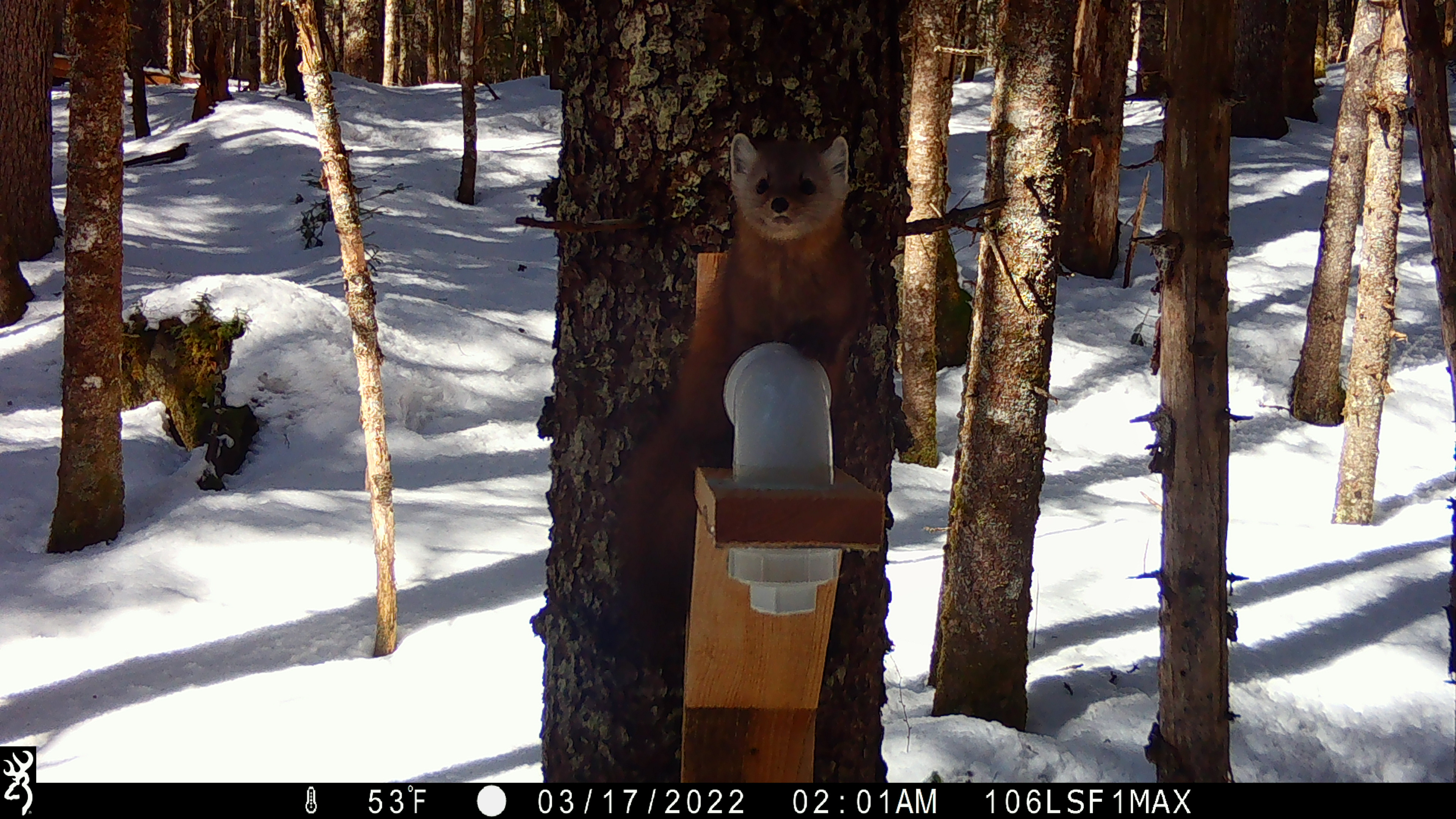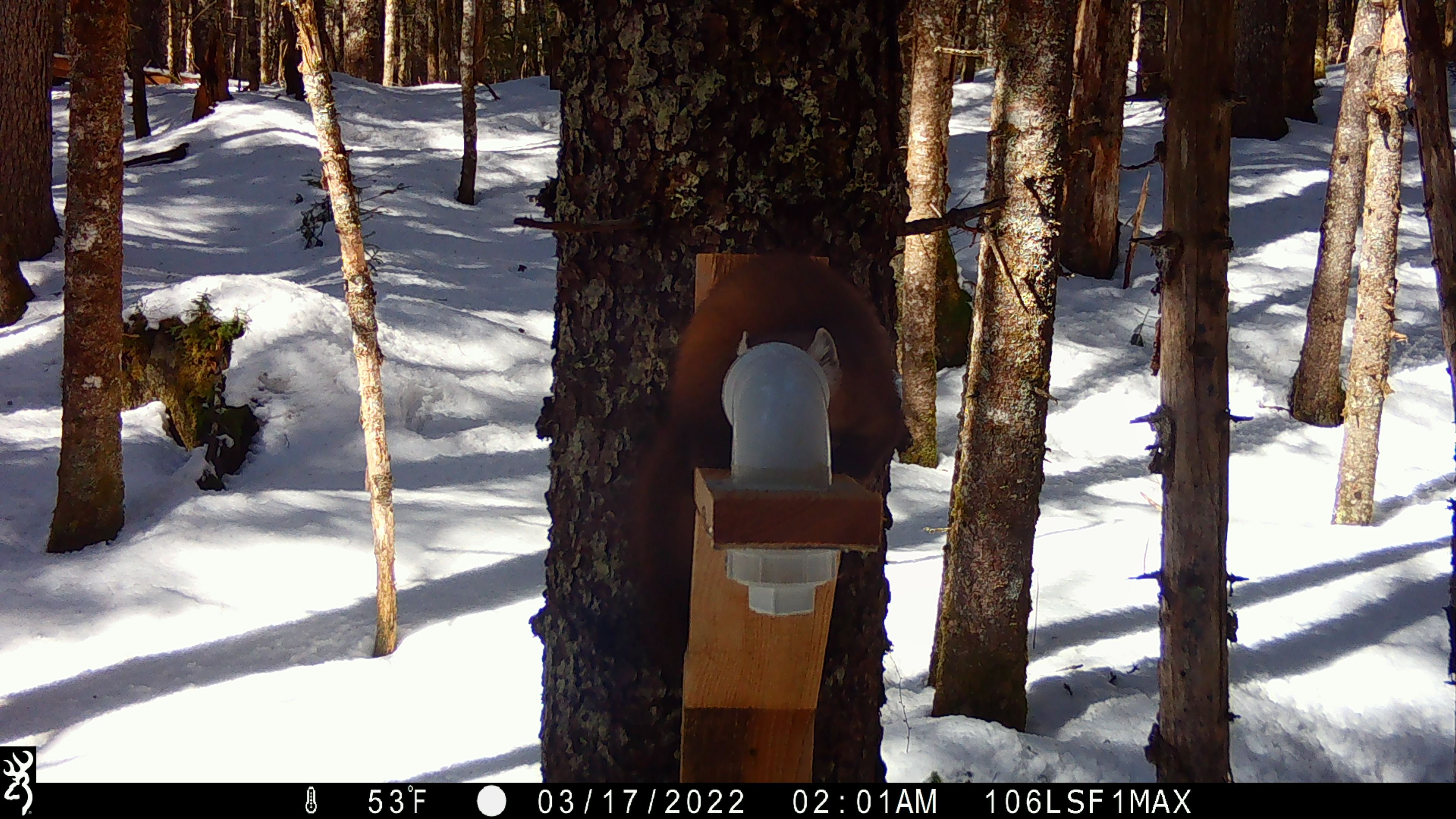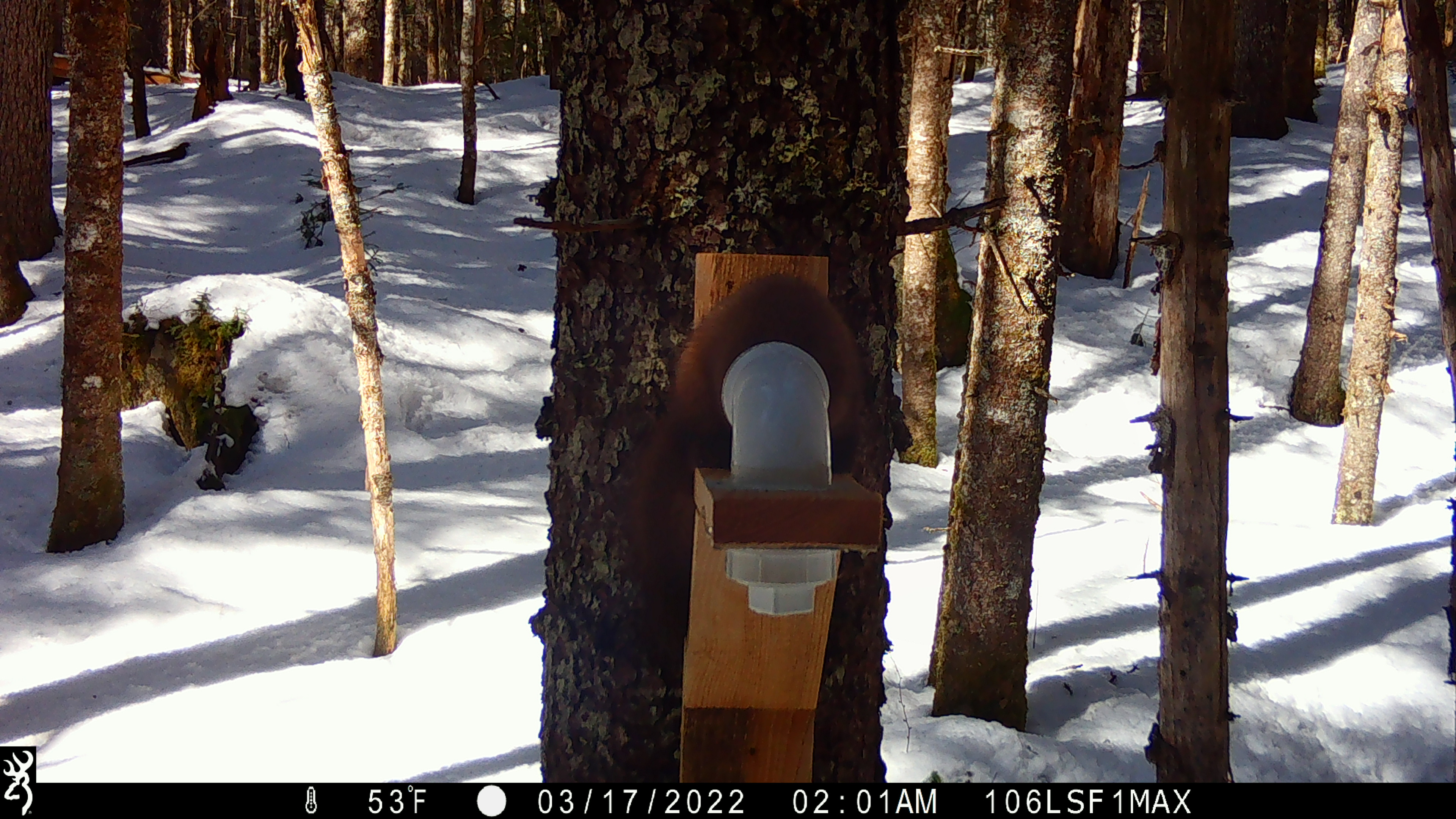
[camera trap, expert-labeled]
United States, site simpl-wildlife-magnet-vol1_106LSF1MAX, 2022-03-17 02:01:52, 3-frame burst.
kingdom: Animalia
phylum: Chordata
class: Mammalia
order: Carnivora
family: Mustelidae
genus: Martes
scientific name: Martes americana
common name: american marten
American marten (Martes americana).